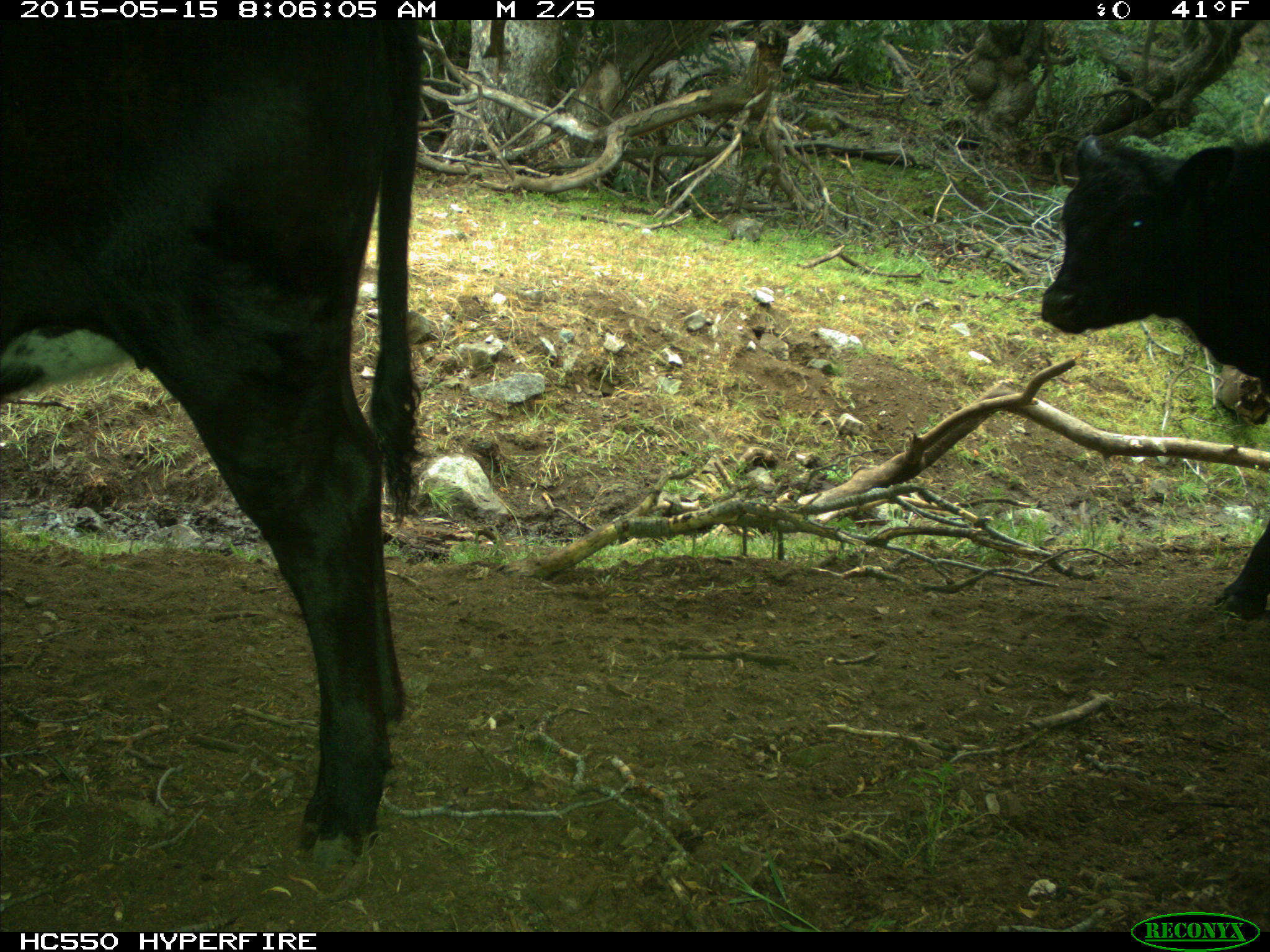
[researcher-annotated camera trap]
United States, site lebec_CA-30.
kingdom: Animalia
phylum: Chordata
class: Mammalia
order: Artiodactyla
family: Bovidae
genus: Bos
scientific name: Bos taurus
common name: domestic cow